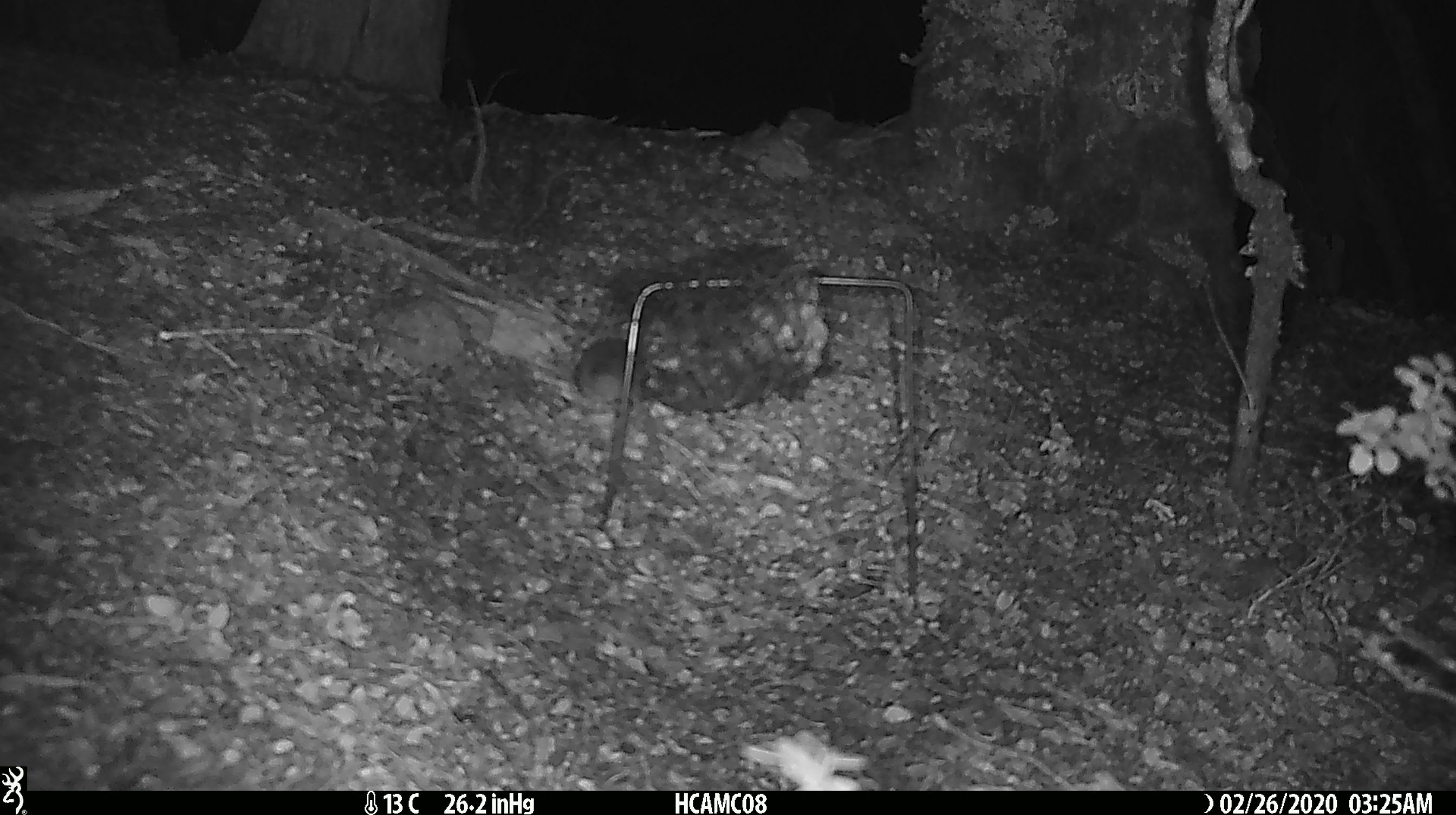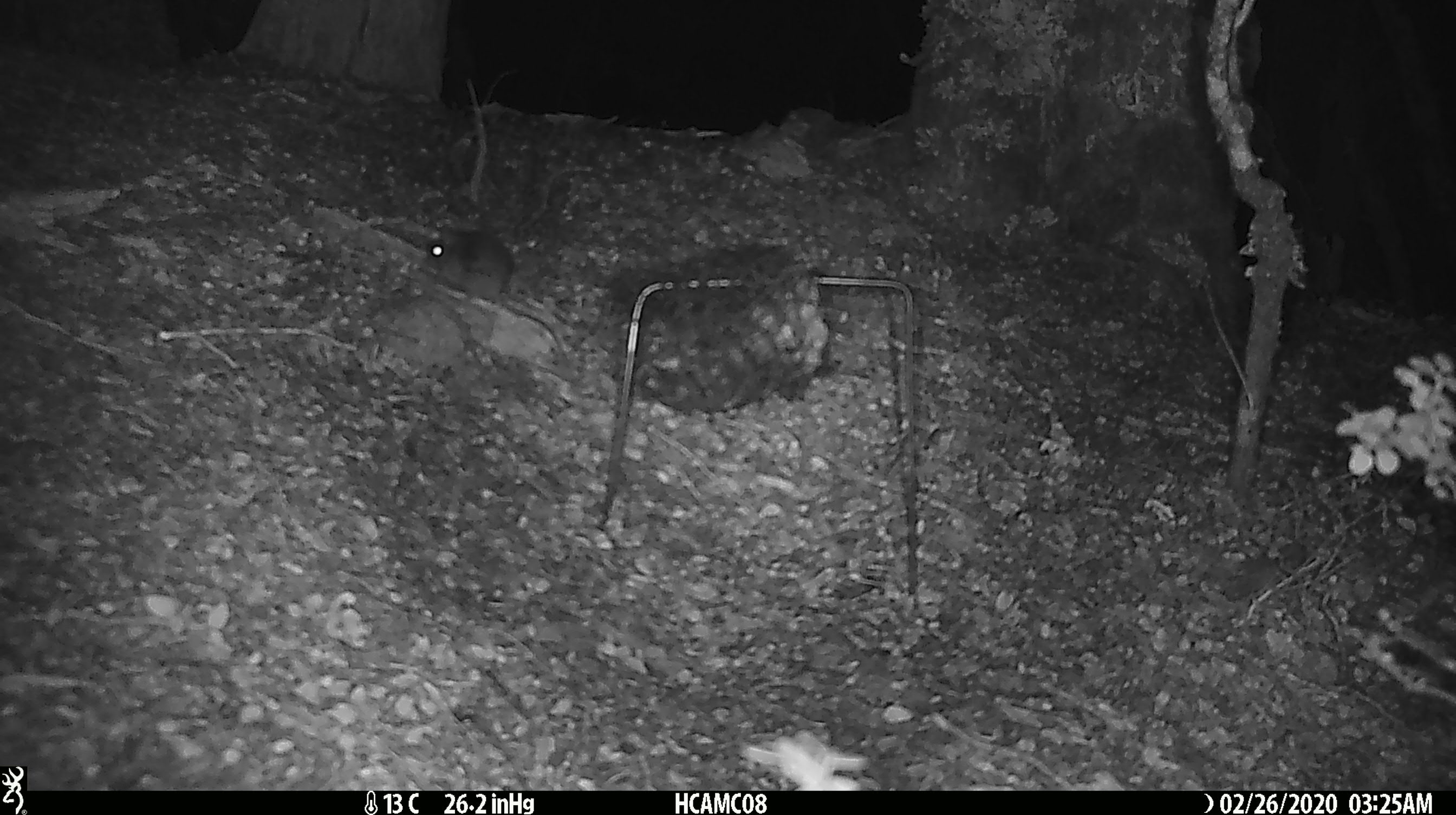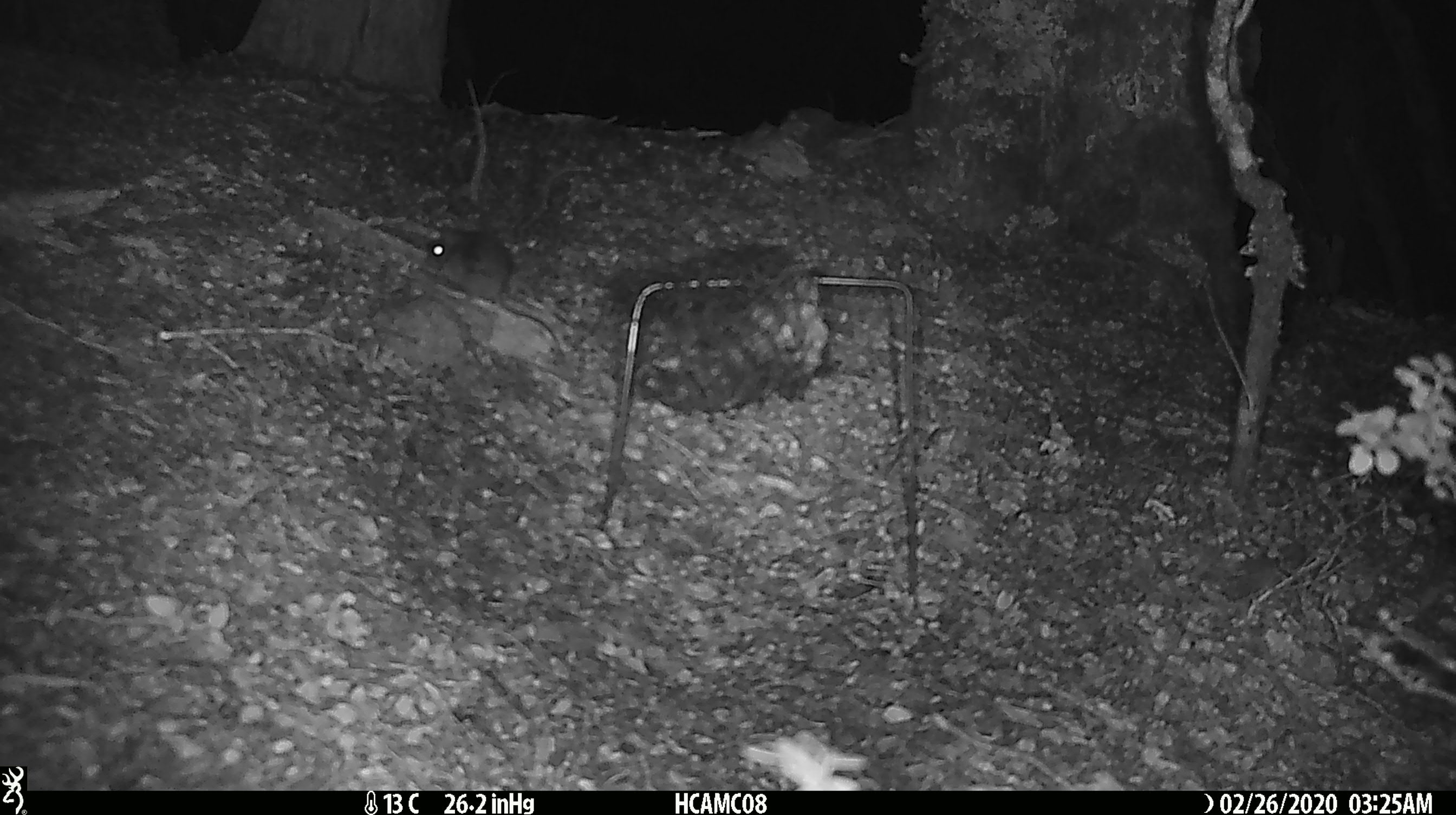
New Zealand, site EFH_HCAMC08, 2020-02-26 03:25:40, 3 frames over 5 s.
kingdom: Animalia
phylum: Chordata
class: Mammalia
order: Rodentia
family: Muridae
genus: Mus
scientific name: Mus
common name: mouse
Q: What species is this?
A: Mouse (Mus).